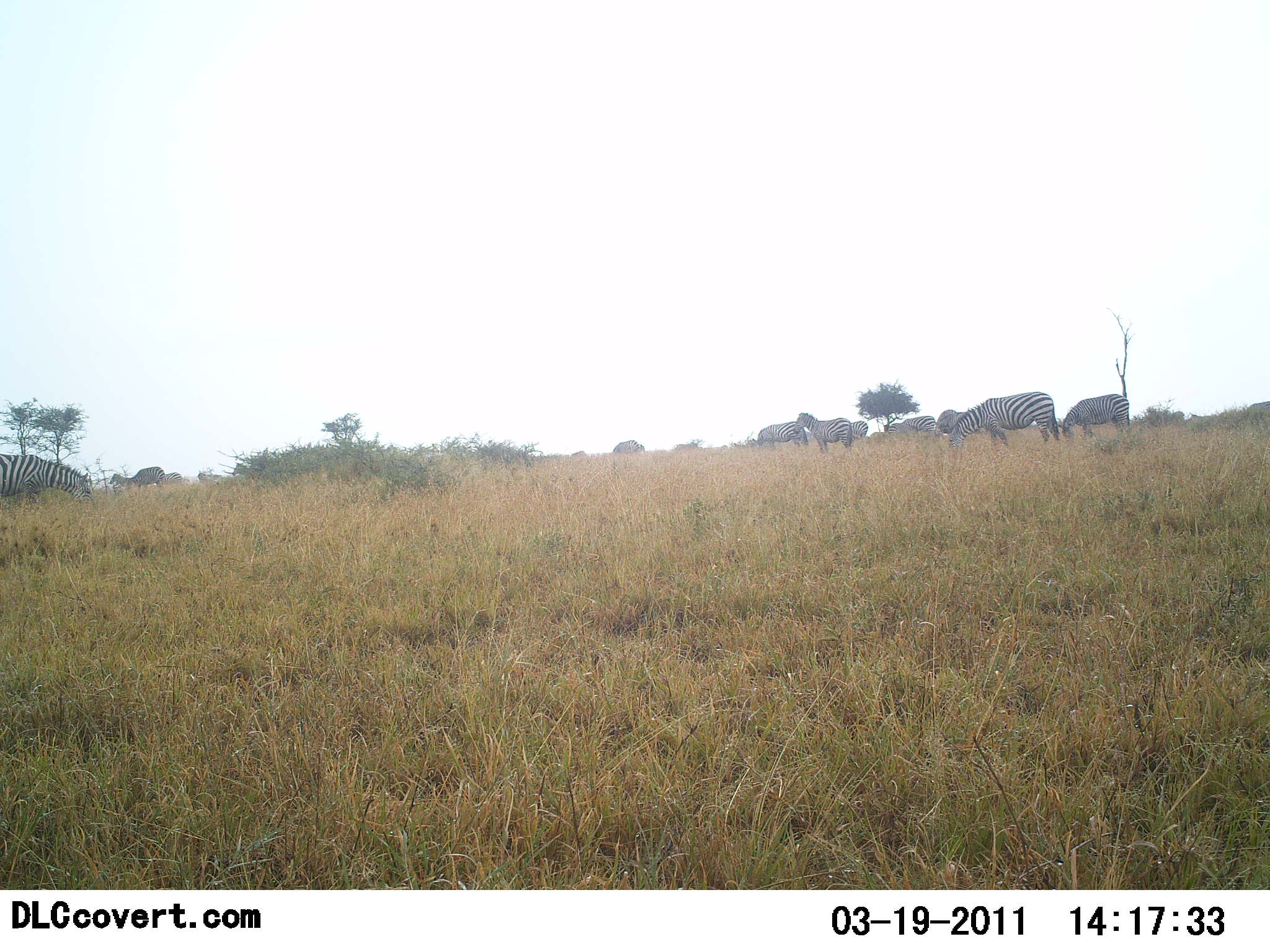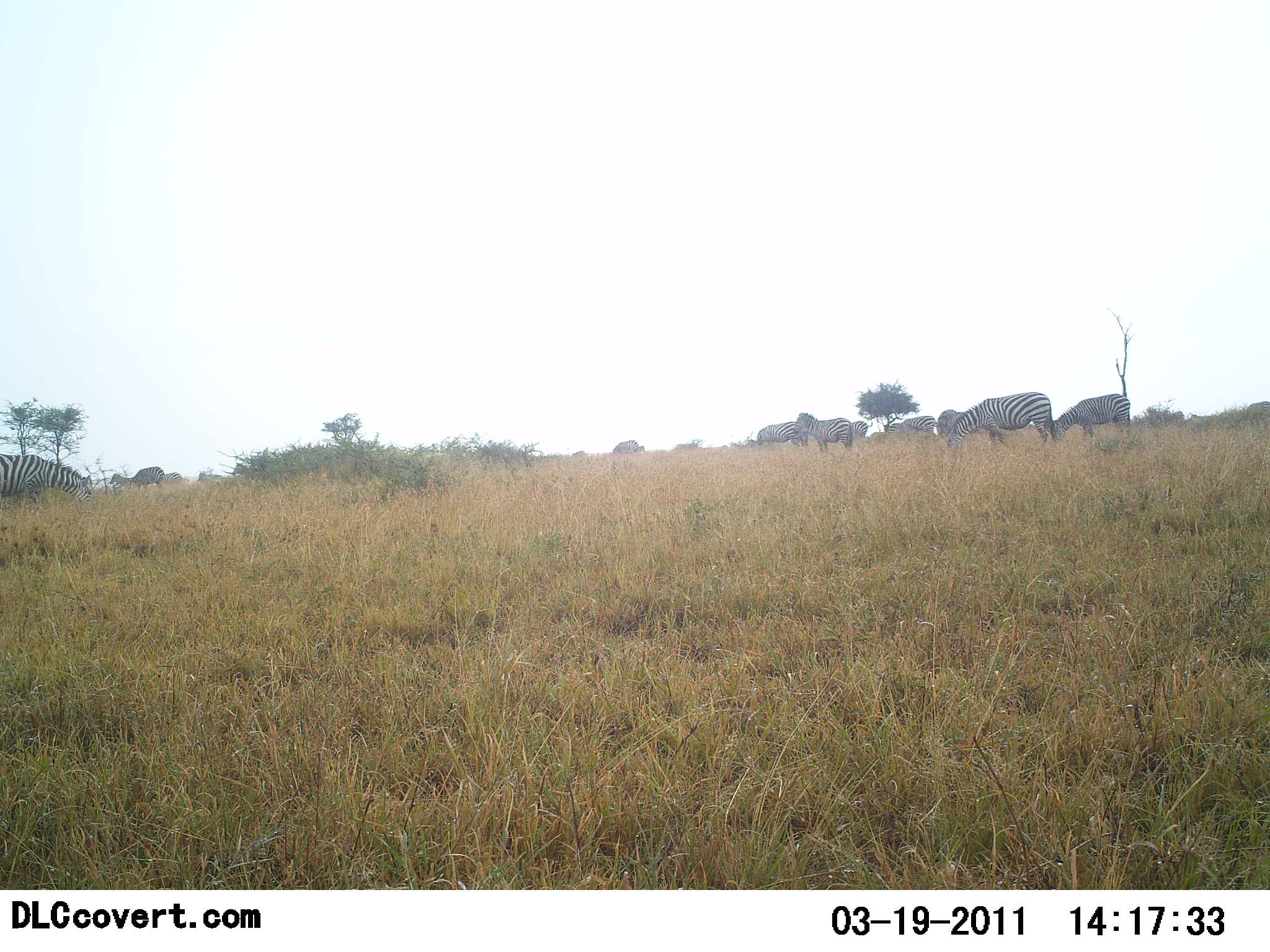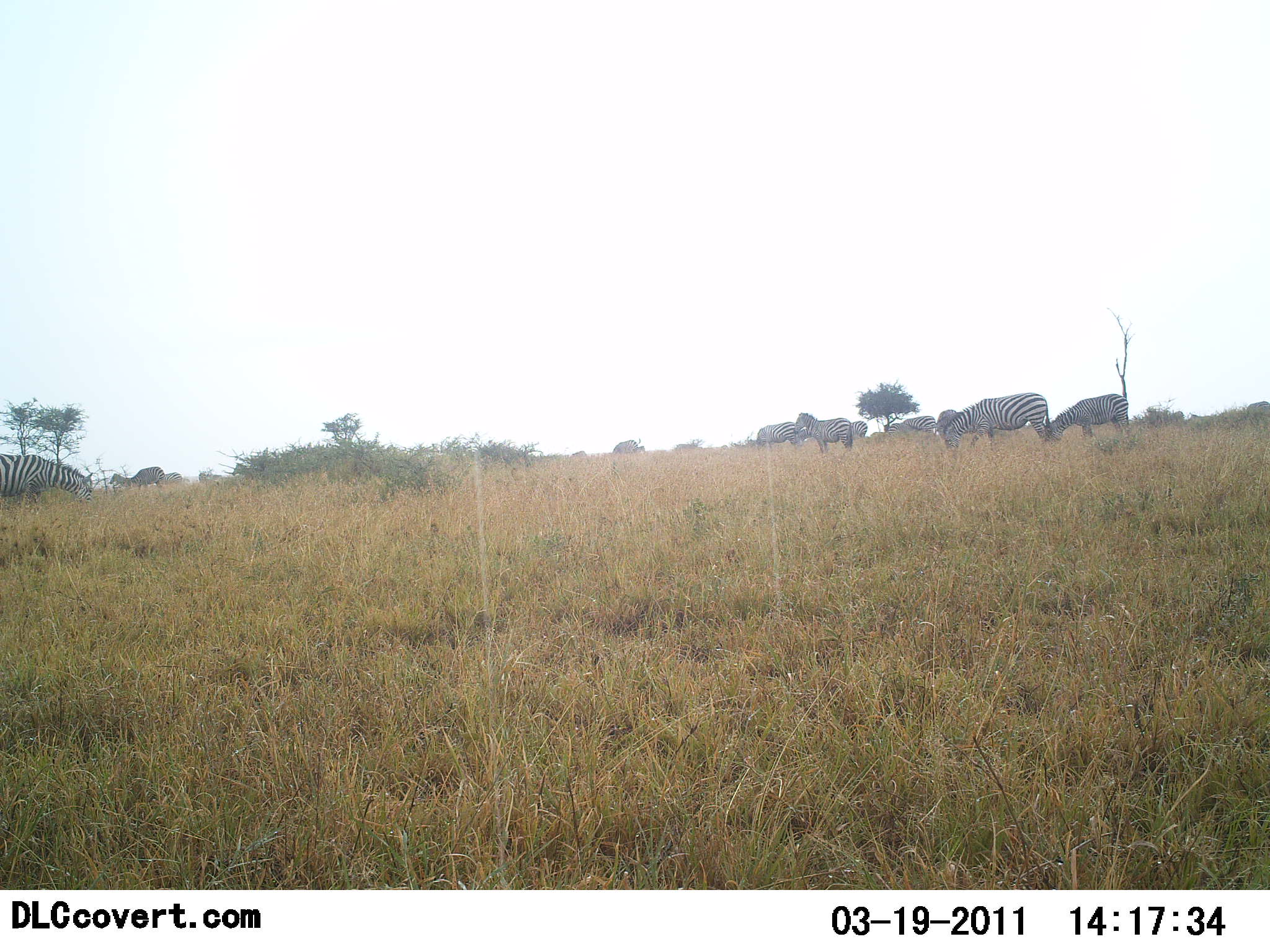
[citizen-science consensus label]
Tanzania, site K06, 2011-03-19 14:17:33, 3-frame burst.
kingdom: Animalia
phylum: Chordata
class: Mammalia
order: Perissodactyla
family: Equidae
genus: Equus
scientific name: Equus quagga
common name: plains zebra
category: zebra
Zebra (plains zebra) (Equus quagga), count 7. Behavior (volunteer vote fractions): standing 62%, resting 8%, moving 8%, interacting 0%. Young present (vote fraction): 0%. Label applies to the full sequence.